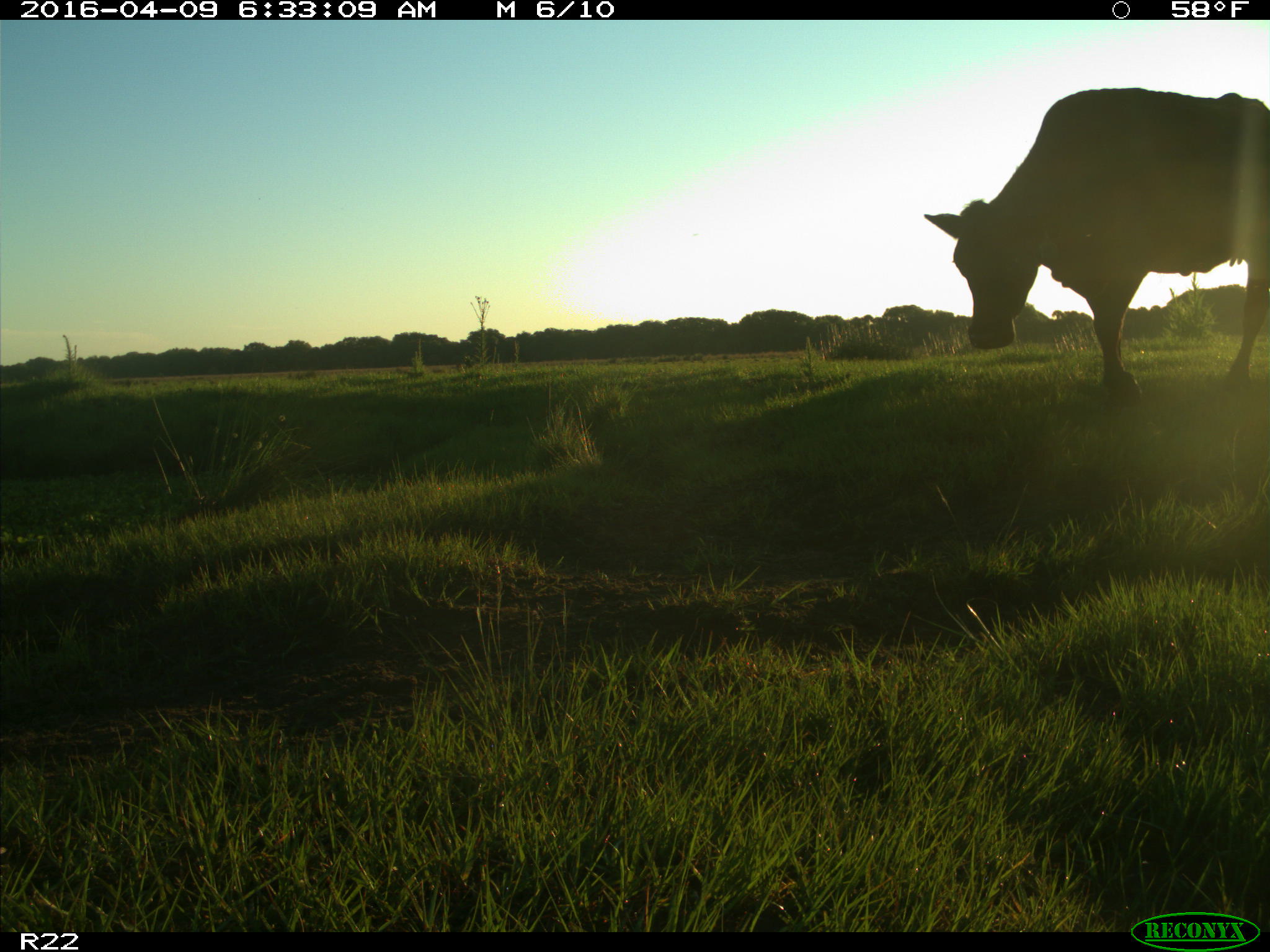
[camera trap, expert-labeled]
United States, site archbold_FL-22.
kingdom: Animalia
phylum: Chordata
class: Mammalia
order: Artiodactyla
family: Bovidae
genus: Bos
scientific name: Bos taurus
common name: domestic cow